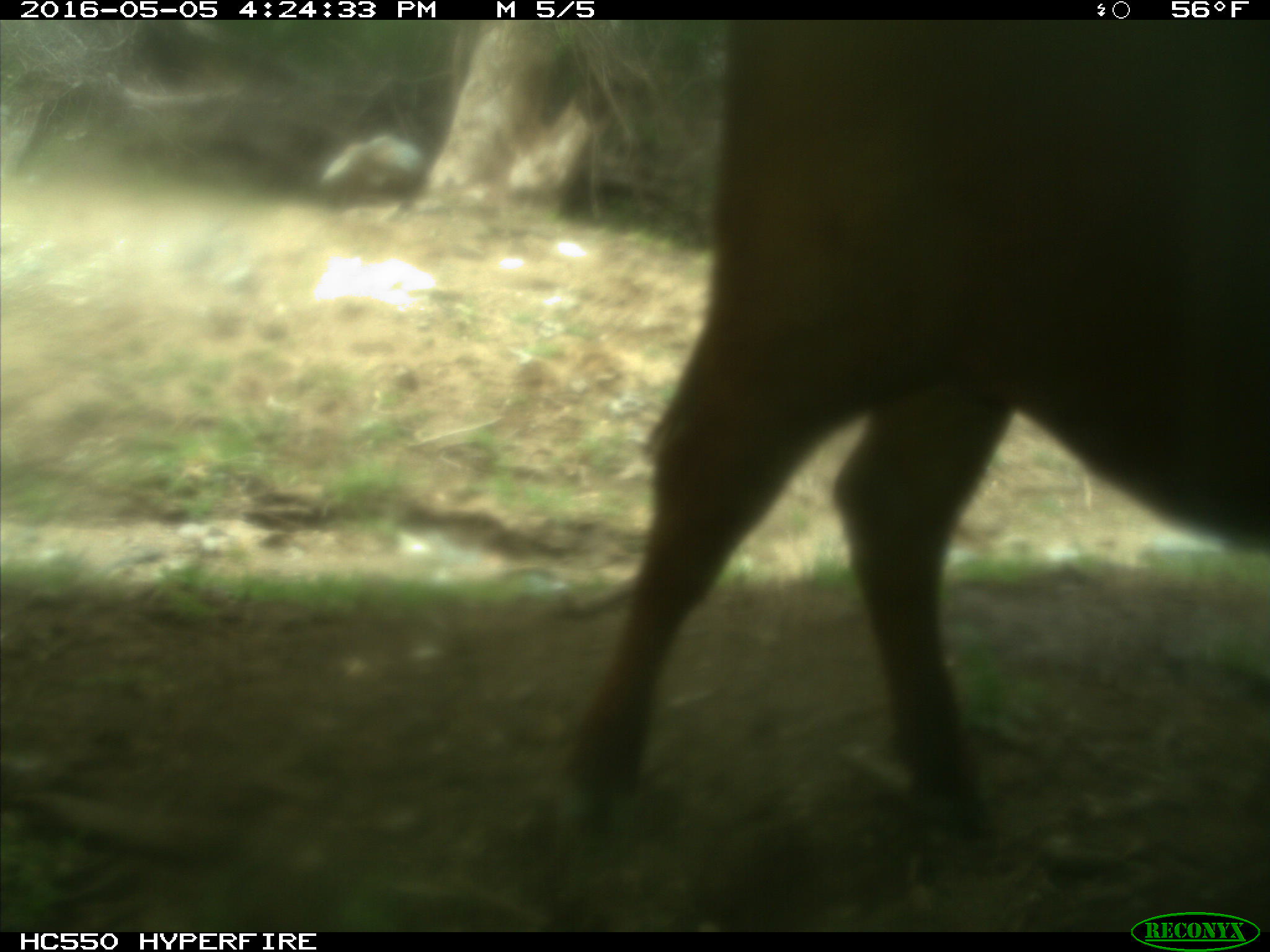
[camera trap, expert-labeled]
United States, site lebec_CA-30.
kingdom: Animalia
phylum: Chordata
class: Mammalia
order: Artiodactyla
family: Bovidae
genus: Bos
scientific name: Bos taurus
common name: domestic cow